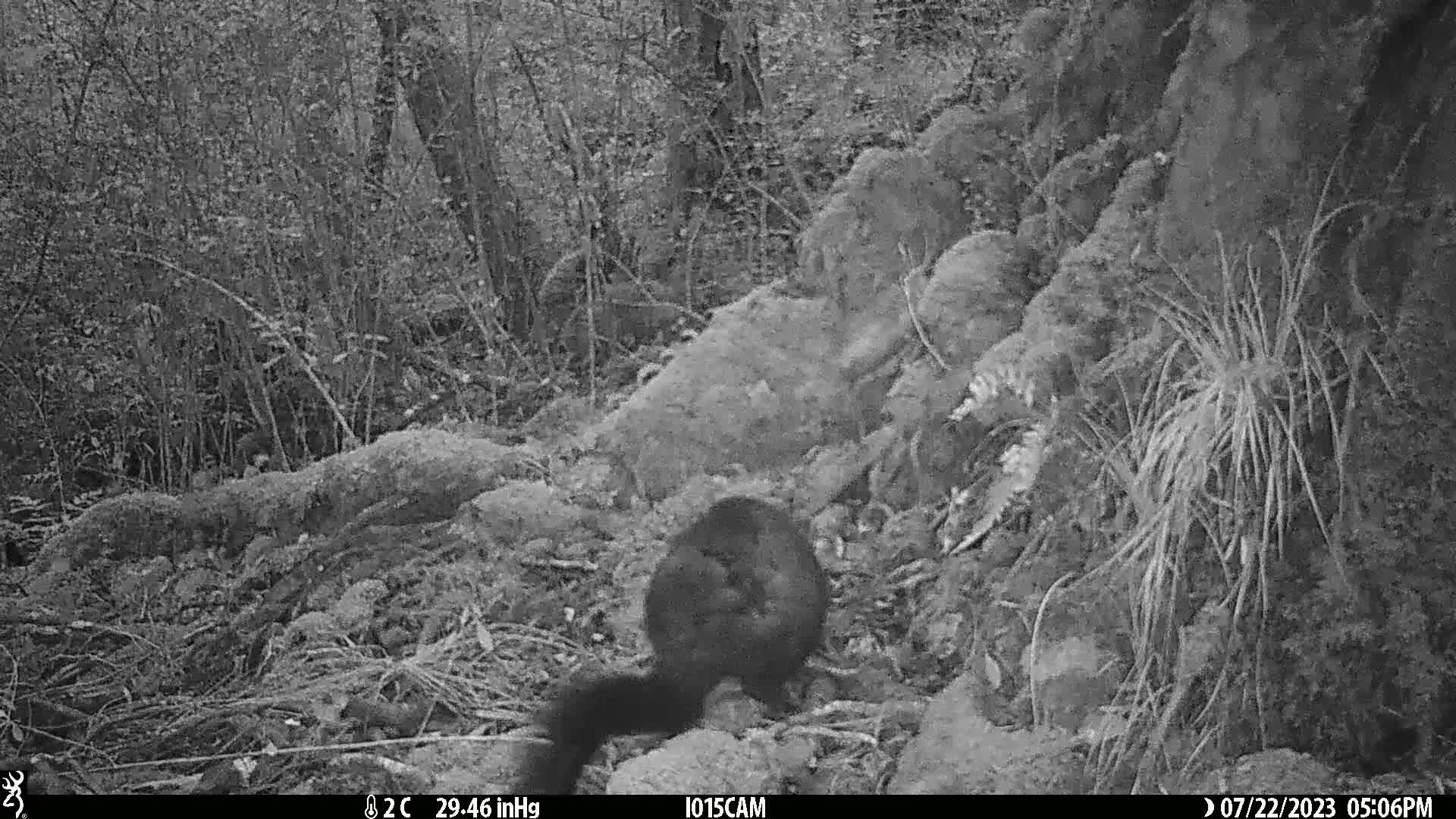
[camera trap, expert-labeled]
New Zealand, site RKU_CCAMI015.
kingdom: Animalia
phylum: Chordata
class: Mammalia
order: Diprotodontia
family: Phalangeridae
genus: Trichosurus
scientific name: Trichosurus vulpecula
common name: common brushtail possum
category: possum